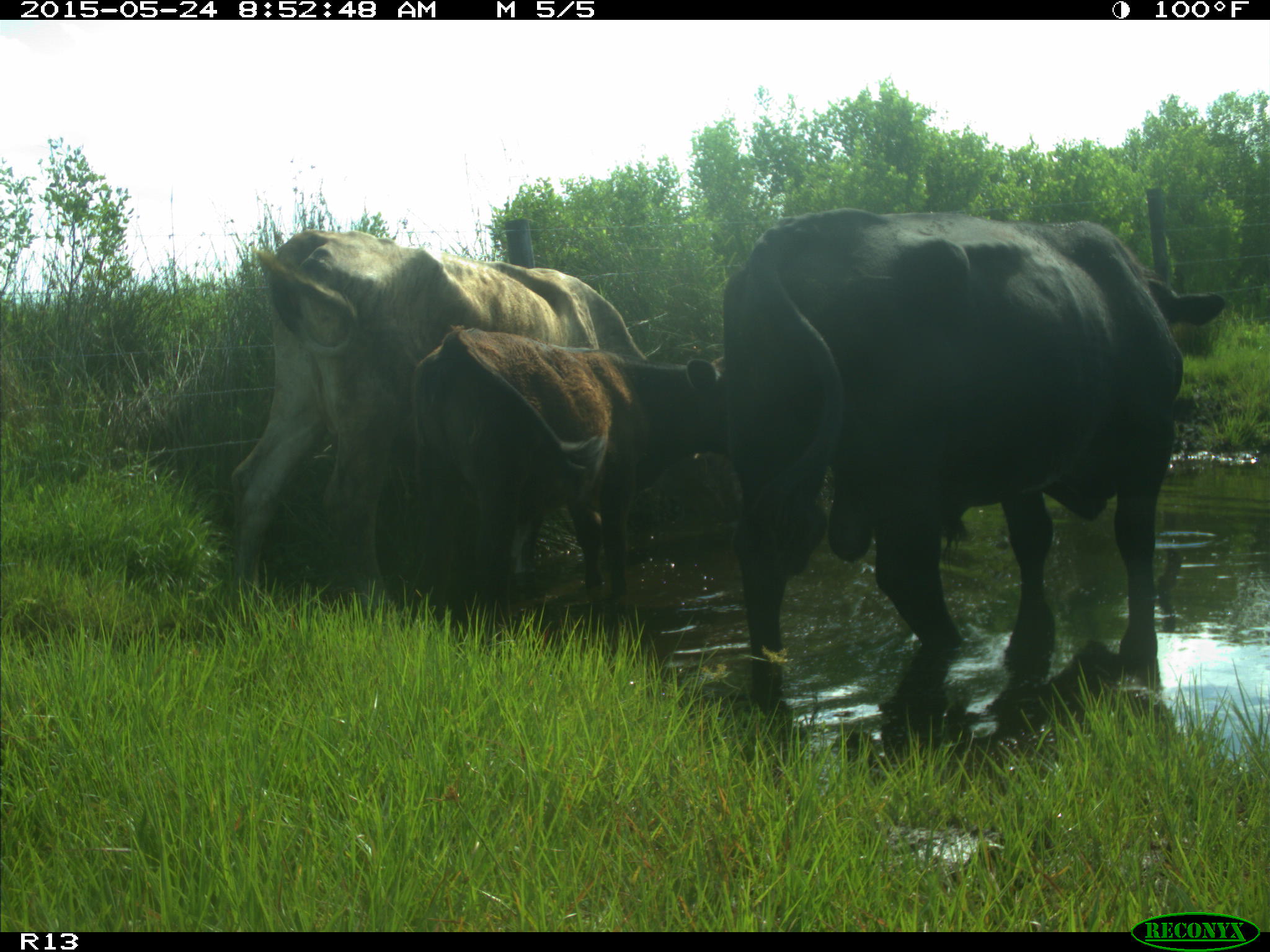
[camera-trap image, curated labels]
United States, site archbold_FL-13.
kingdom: Animalia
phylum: Chordata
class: Mammalia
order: Artiodactyla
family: Bovidae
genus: Bos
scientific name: Bos taurus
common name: domestic cow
Bos taurus (domestic cow).